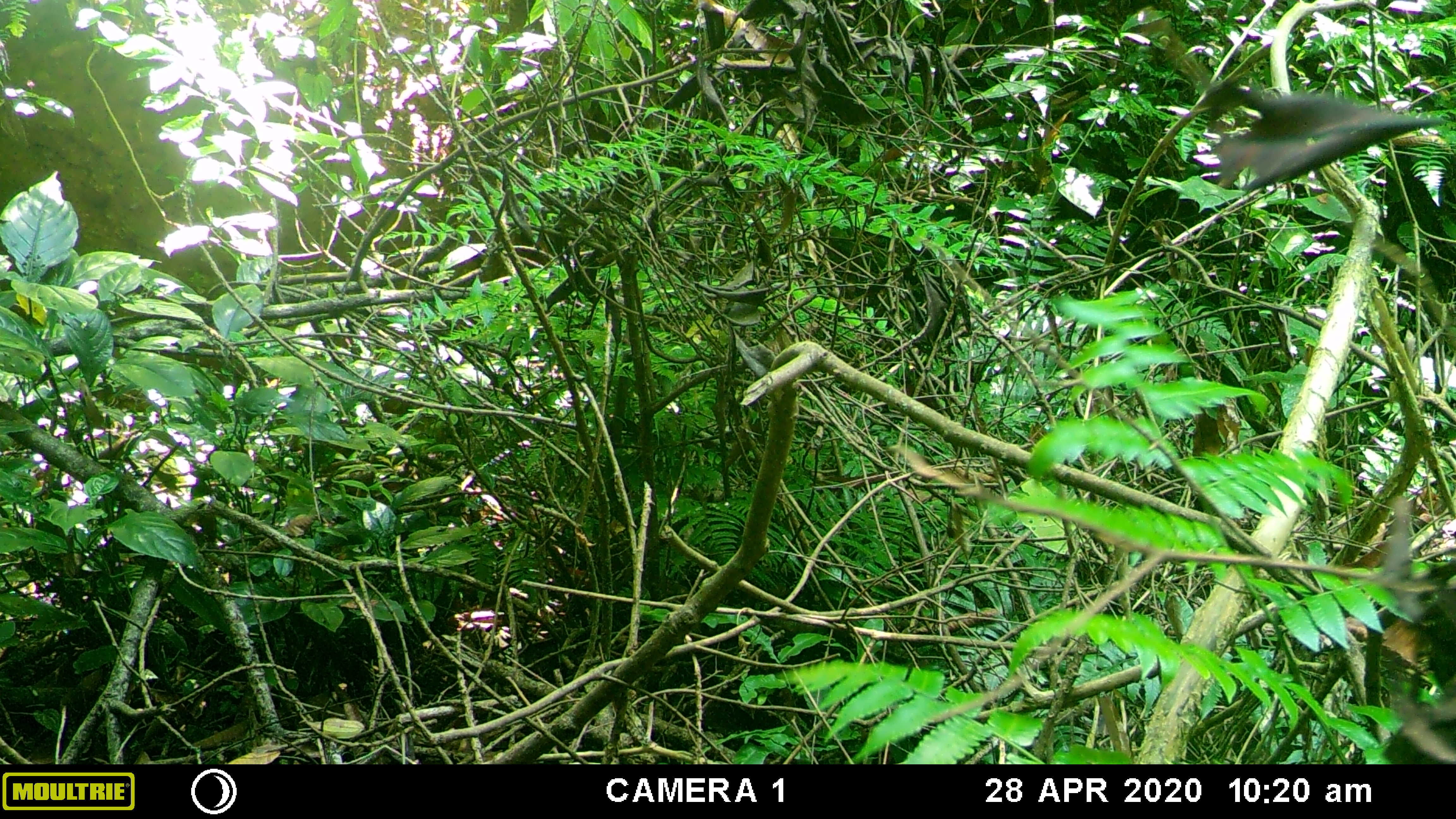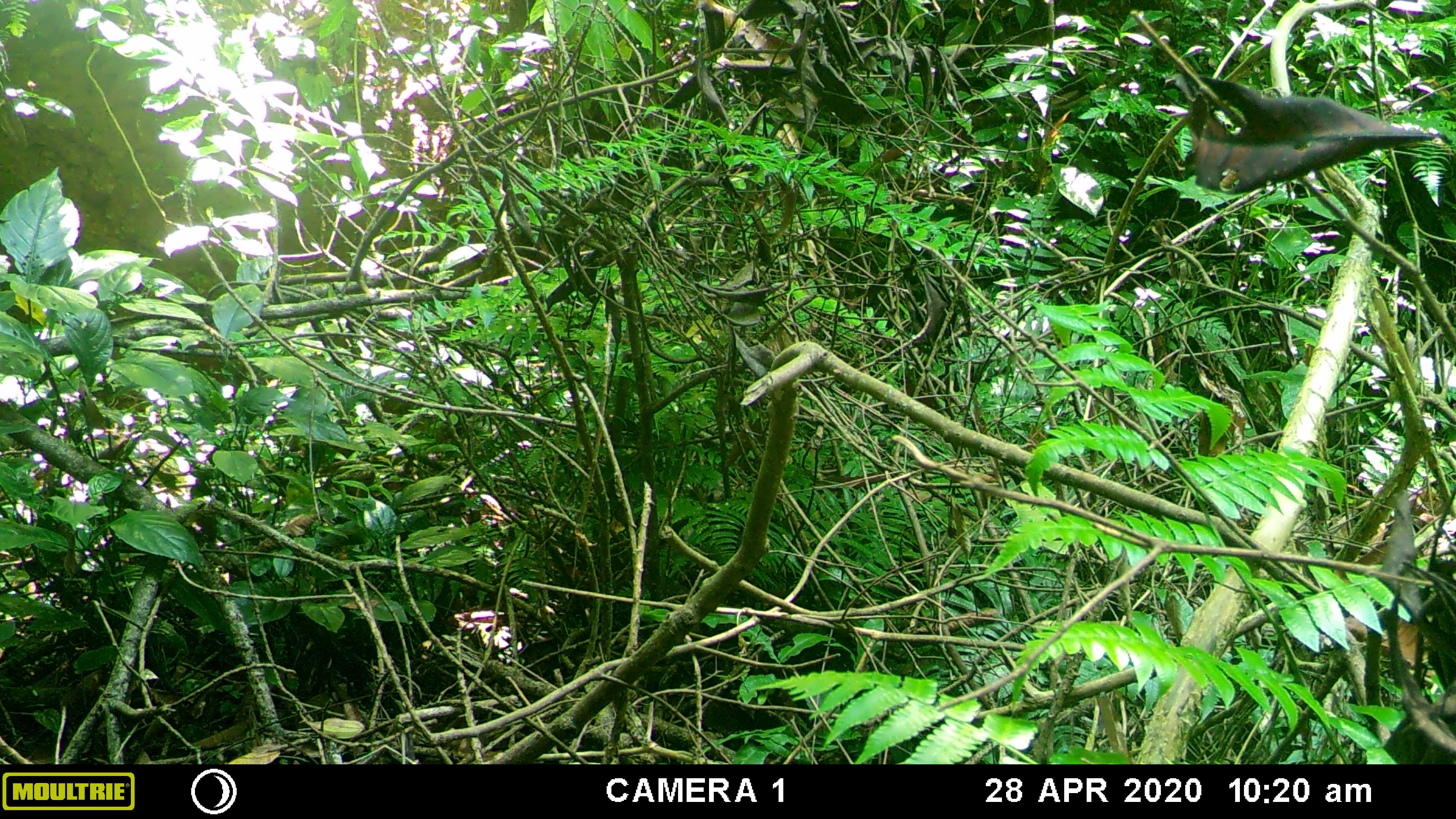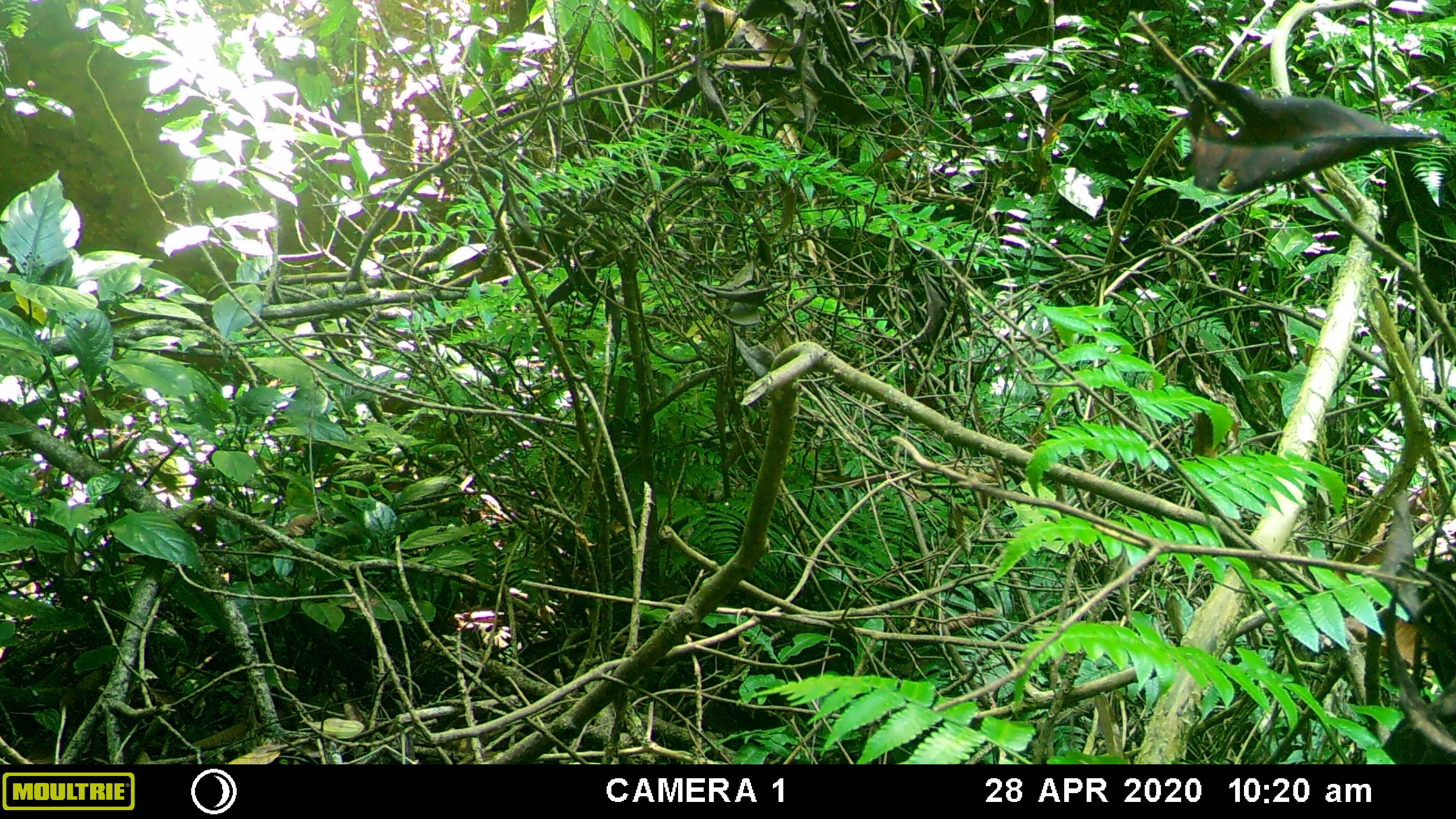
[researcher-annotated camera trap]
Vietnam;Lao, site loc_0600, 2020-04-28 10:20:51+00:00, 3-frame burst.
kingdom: Animalia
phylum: Chordata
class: Aves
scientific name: Aves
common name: bird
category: unidentified bird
Unidentified bird (bird) (Aves). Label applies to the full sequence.